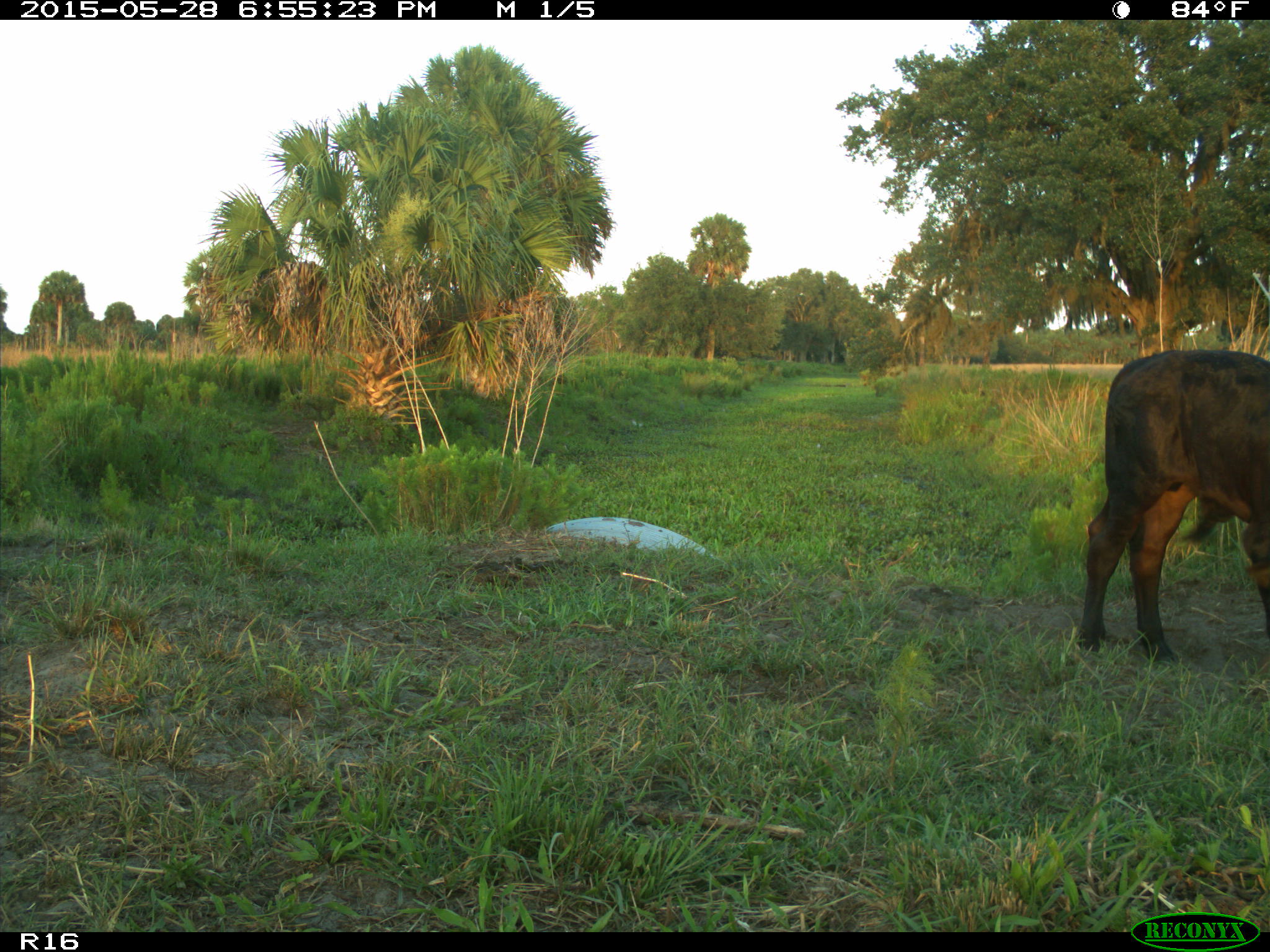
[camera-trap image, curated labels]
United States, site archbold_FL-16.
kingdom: Animalia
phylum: Chordata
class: Mammalia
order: Artiodactyla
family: Bovidae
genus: Bos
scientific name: Bos taurus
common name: domestic cow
Bos taurus (domestic cow).